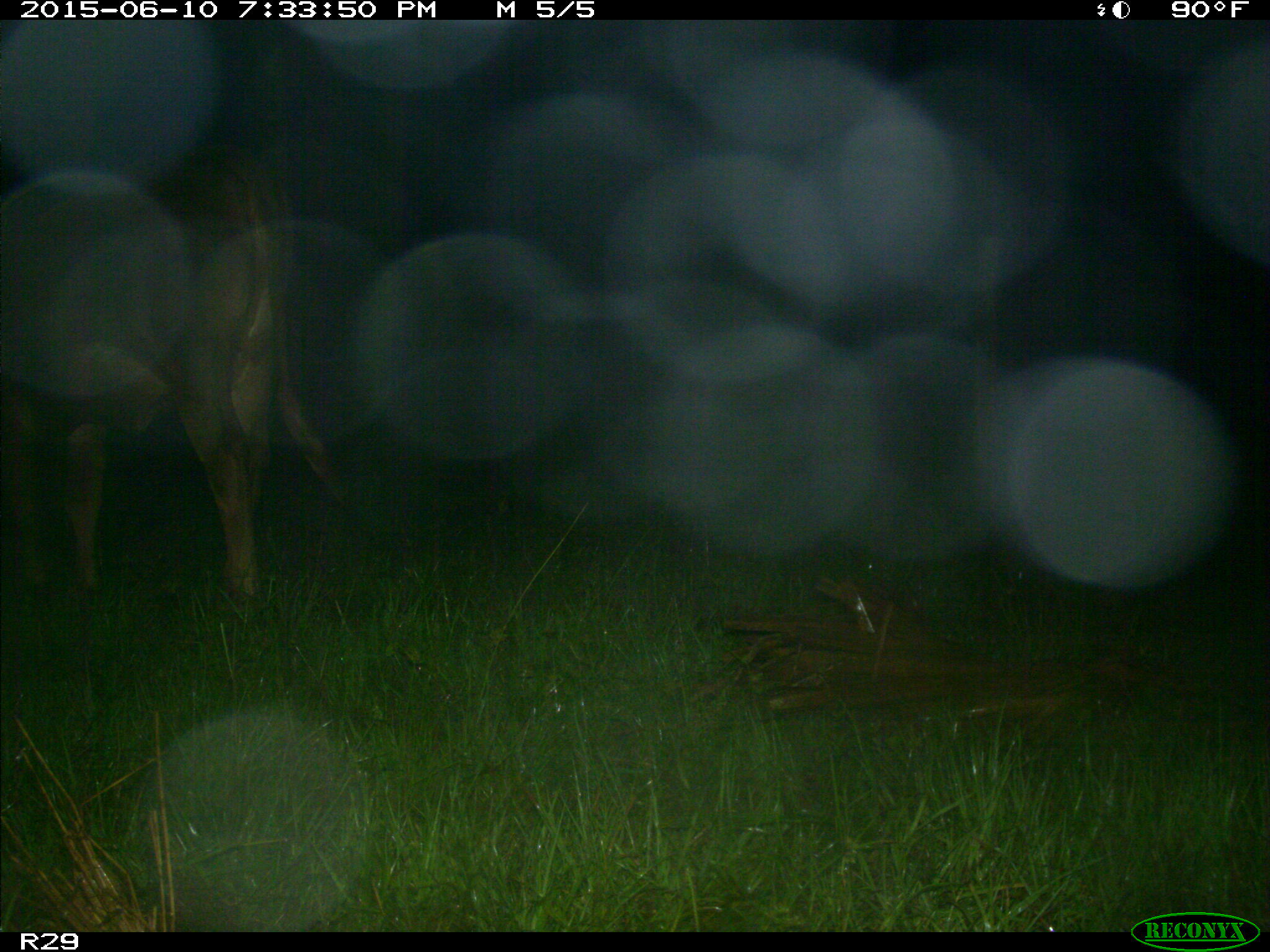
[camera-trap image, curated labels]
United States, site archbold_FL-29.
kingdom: Animalia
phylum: Chordata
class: Mammalia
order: Artiodactyla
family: Bovidae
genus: Bos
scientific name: Bos taurus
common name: domestic cow